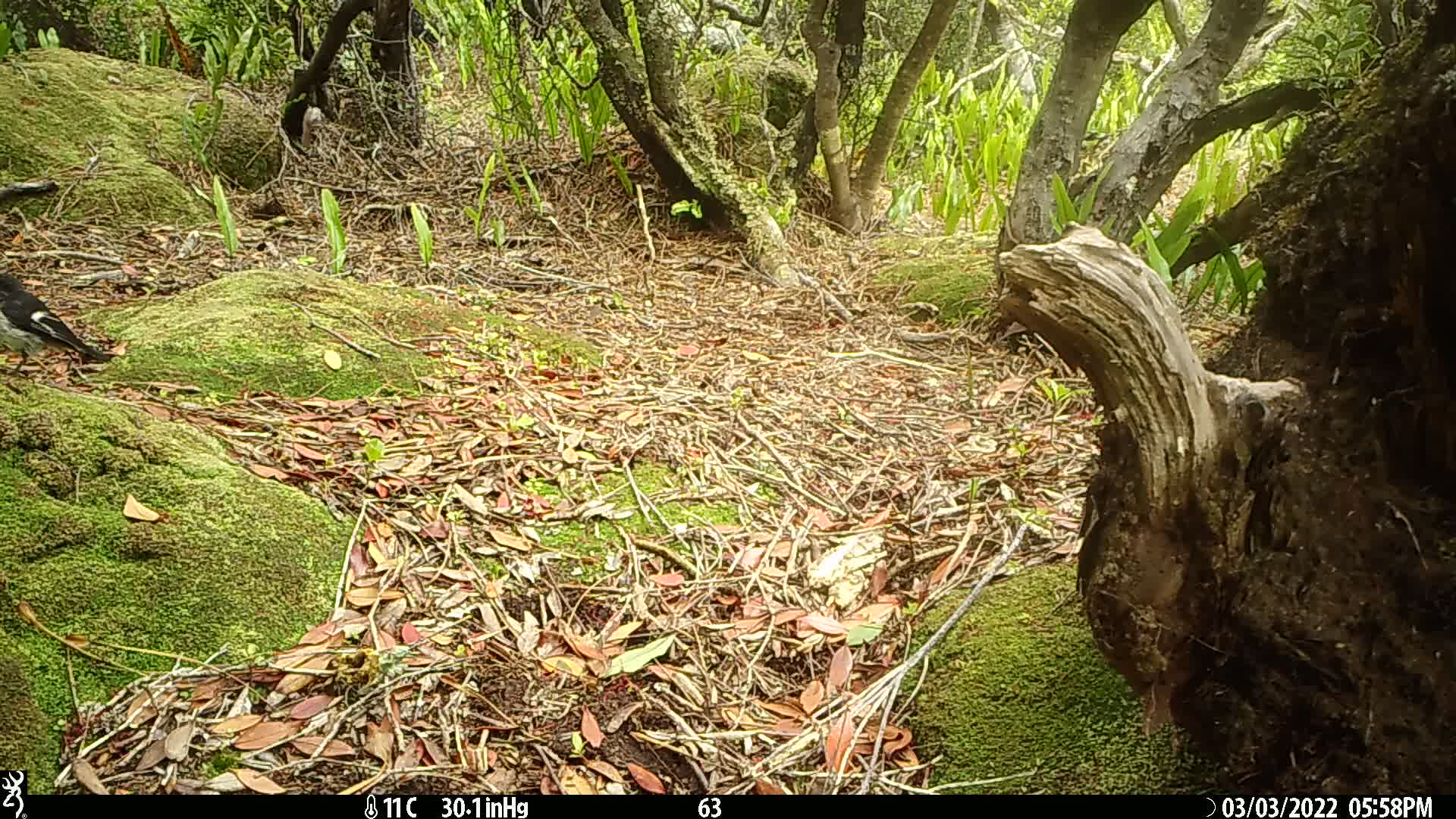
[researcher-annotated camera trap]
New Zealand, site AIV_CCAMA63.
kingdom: Animalia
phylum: Chordata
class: Aves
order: Passeriformes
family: Petroicidae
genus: Petroica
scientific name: Petroica macrocephala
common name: tomtit